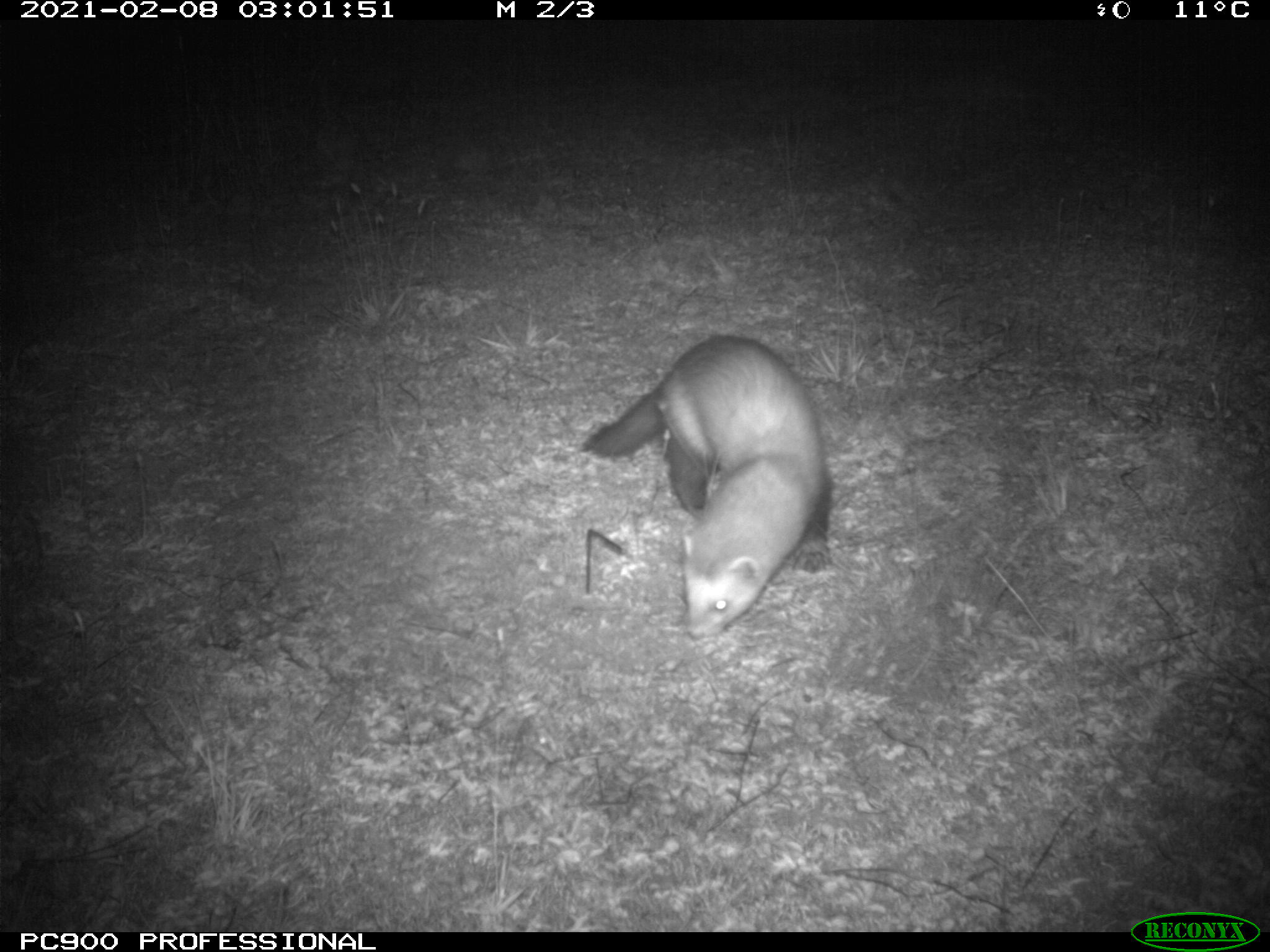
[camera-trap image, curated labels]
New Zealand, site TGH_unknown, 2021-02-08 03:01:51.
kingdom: Animalia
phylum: Chordata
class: Mammalia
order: Carnivora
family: Mustelidae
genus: Mustela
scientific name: Mustela furo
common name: ferret